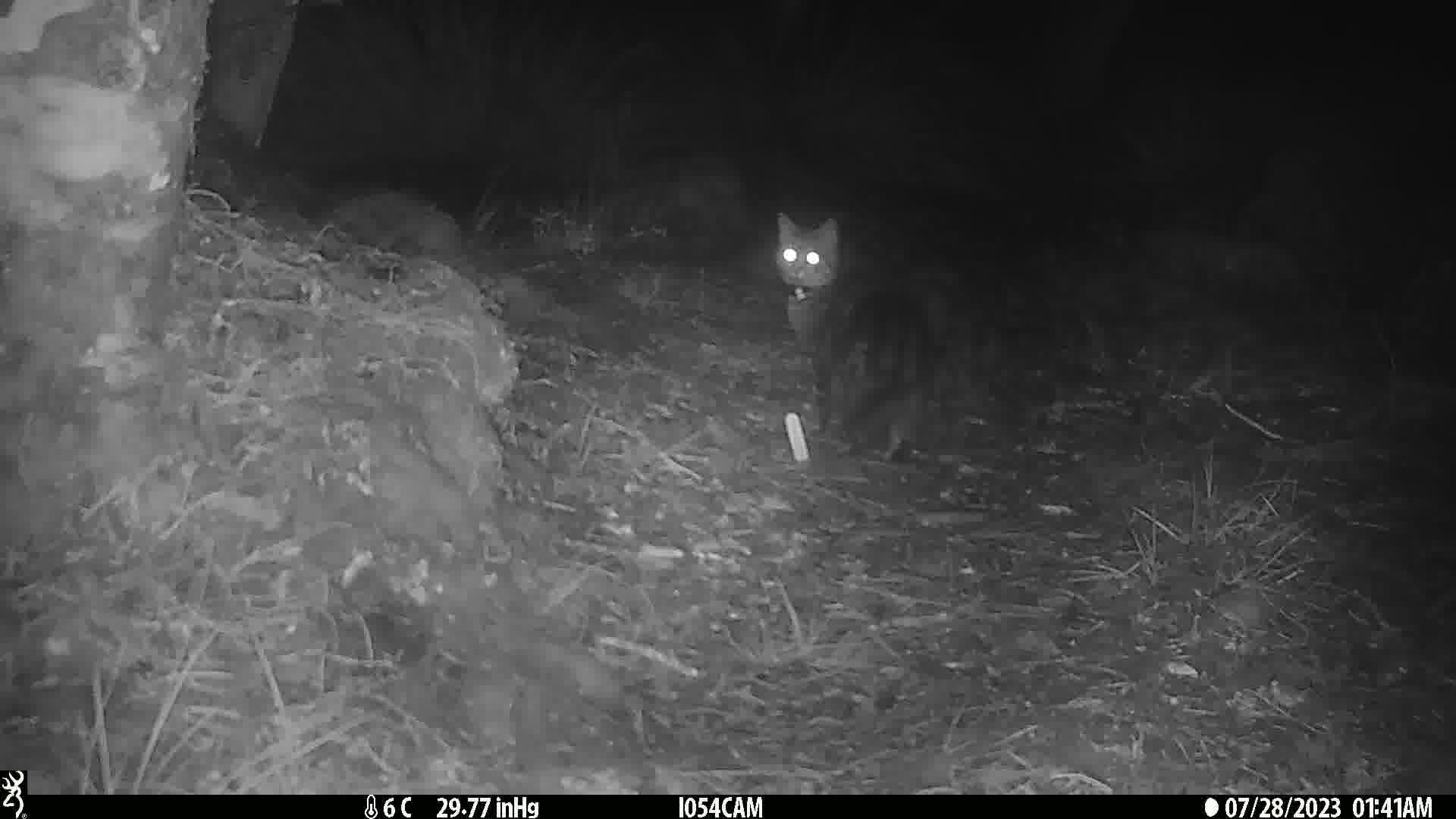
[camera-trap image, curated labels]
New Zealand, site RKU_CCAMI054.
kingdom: Animalia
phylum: Chordata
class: Mammalia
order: Carnivora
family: Felidae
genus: Felis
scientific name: Felis catus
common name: domestic cat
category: cat